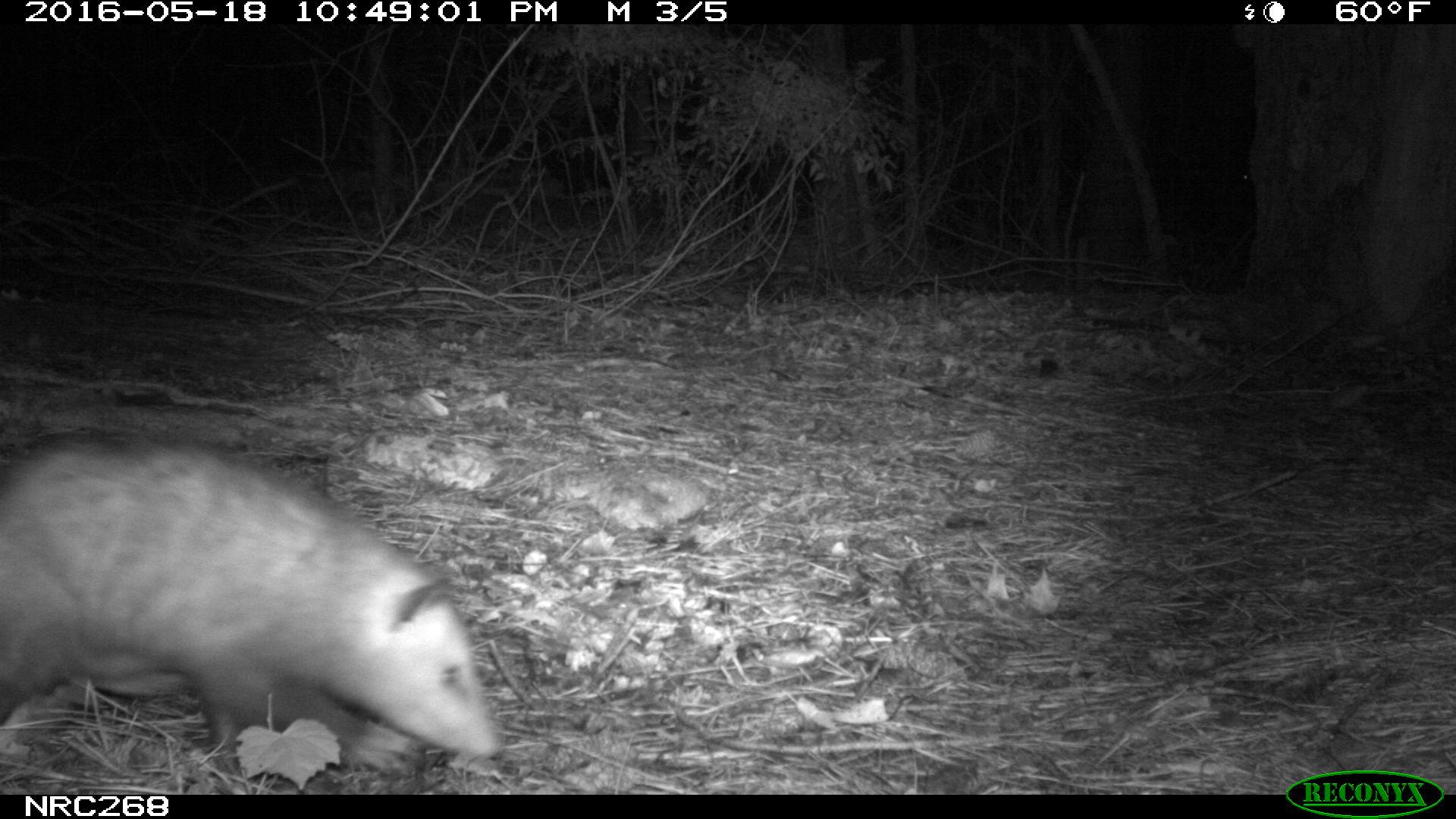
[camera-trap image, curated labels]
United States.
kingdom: Animalia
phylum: Chordata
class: Mammalia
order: Didelphimorphia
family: Didelphidae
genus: Didelphis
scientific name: Didelphis virginiana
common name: virginia opossum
Virginia Opossum (Didelphis virginiana).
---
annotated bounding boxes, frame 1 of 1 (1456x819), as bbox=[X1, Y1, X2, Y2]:
Virginia Opossum: bbox=[5, 418, 506, 785]